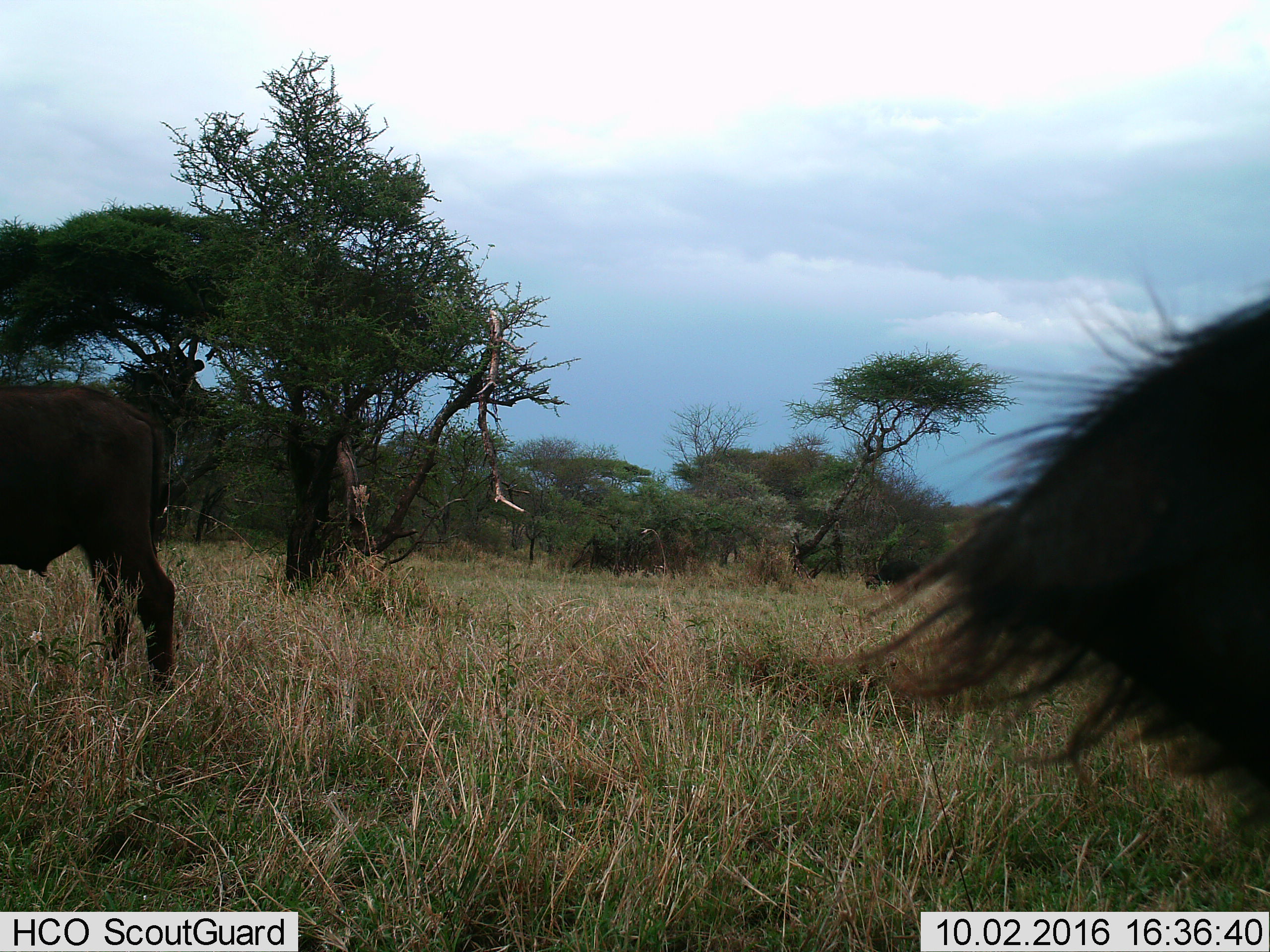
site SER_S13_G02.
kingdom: Animalia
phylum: Chordata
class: Mammalia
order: Artiodactyla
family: Bovidae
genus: Syncerus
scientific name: Syncerus caffer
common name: african buffalo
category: buffalo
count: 3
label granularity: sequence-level